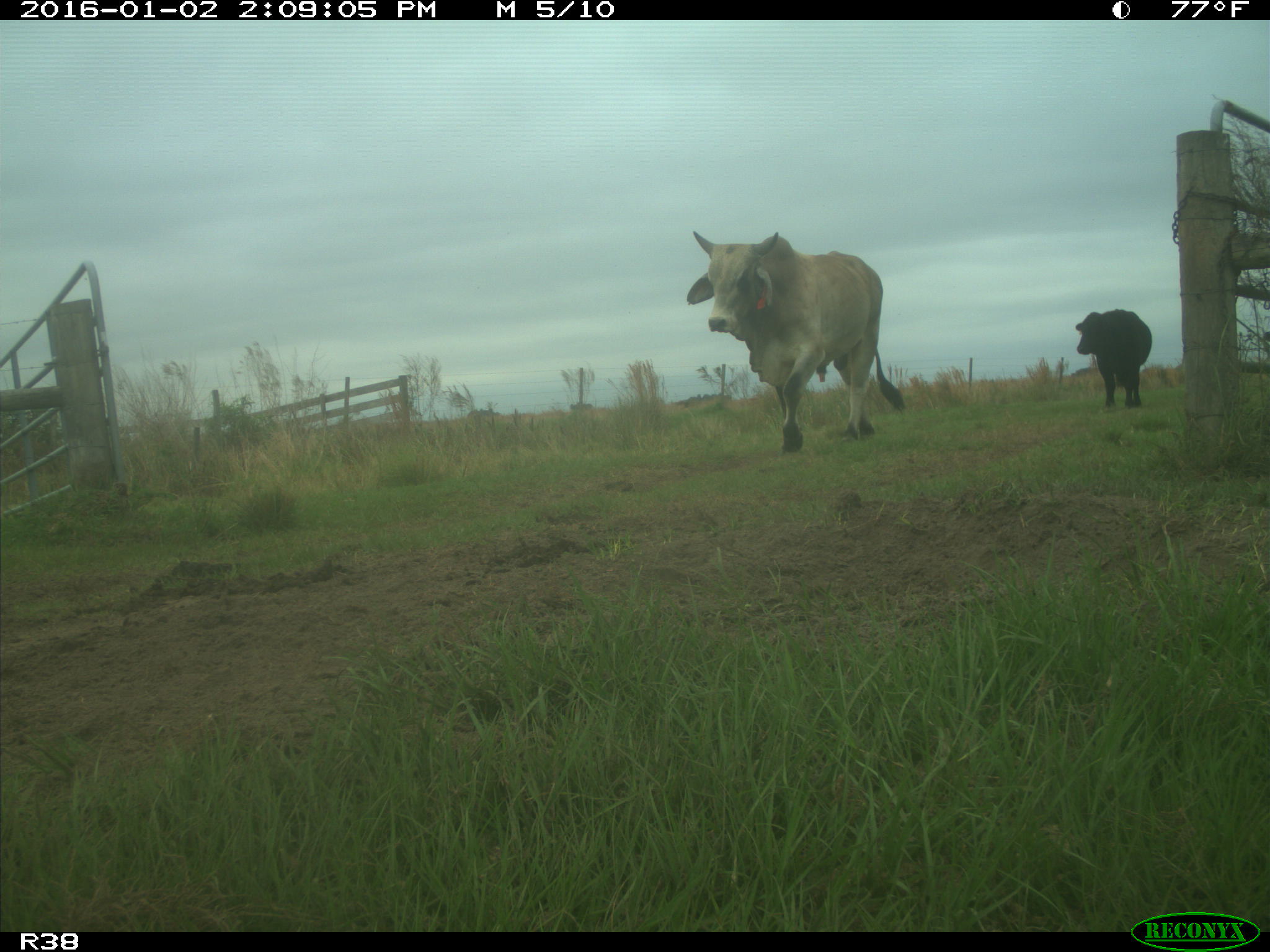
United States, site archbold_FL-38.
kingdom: Animalia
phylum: Chordata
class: Mammalia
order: Artiodactyla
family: Bovidae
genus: Bos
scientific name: Bos taurus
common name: domestic cow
Bos taurus (domestic cow).